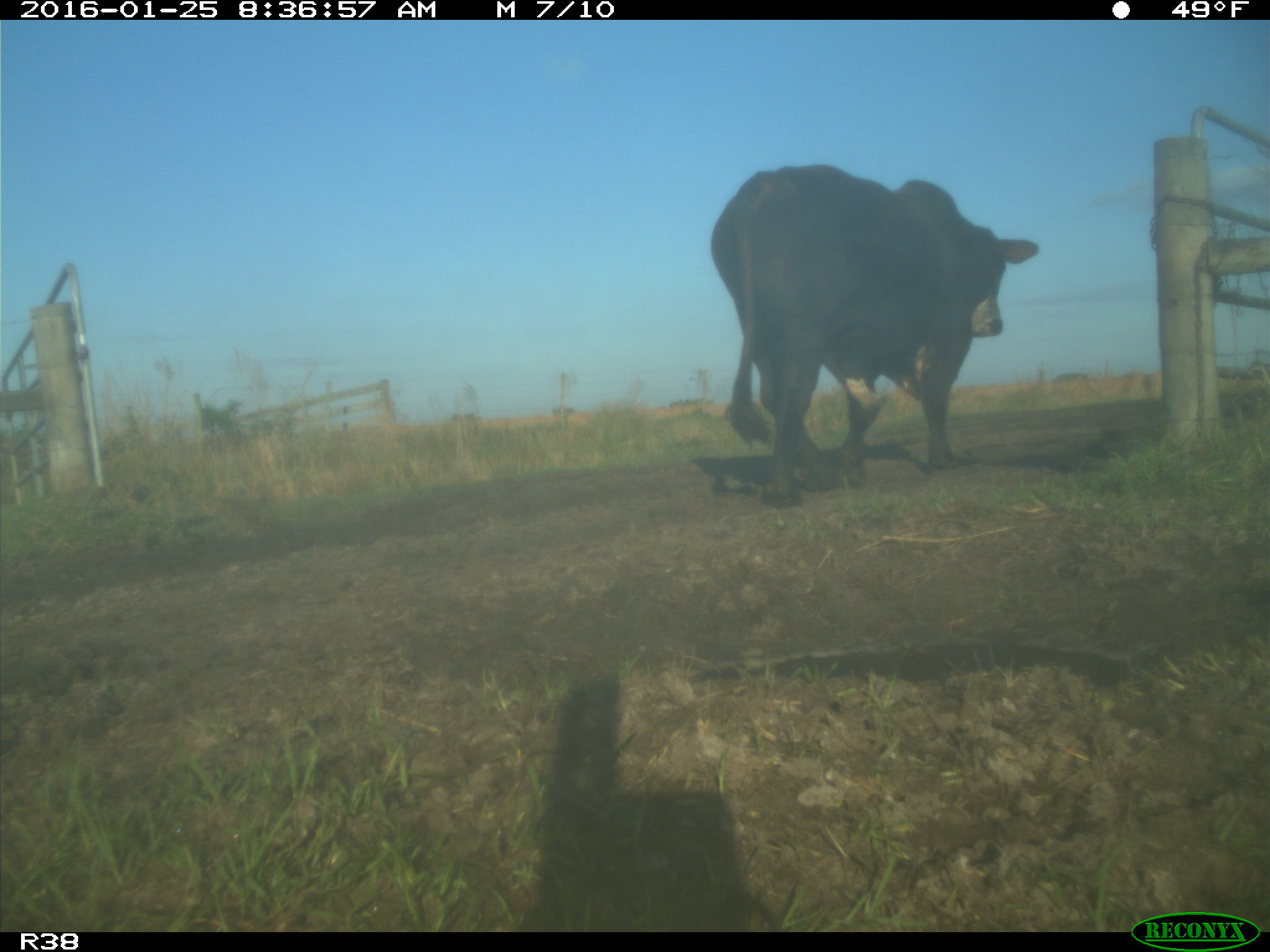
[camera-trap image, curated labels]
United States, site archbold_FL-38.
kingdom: Animalia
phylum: Chordata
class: Mammalia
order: Artiodactyla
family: Bovidae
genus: Bos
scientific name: Bos taurus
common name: domestic cow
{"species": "Bos taurus (domestic cow)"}